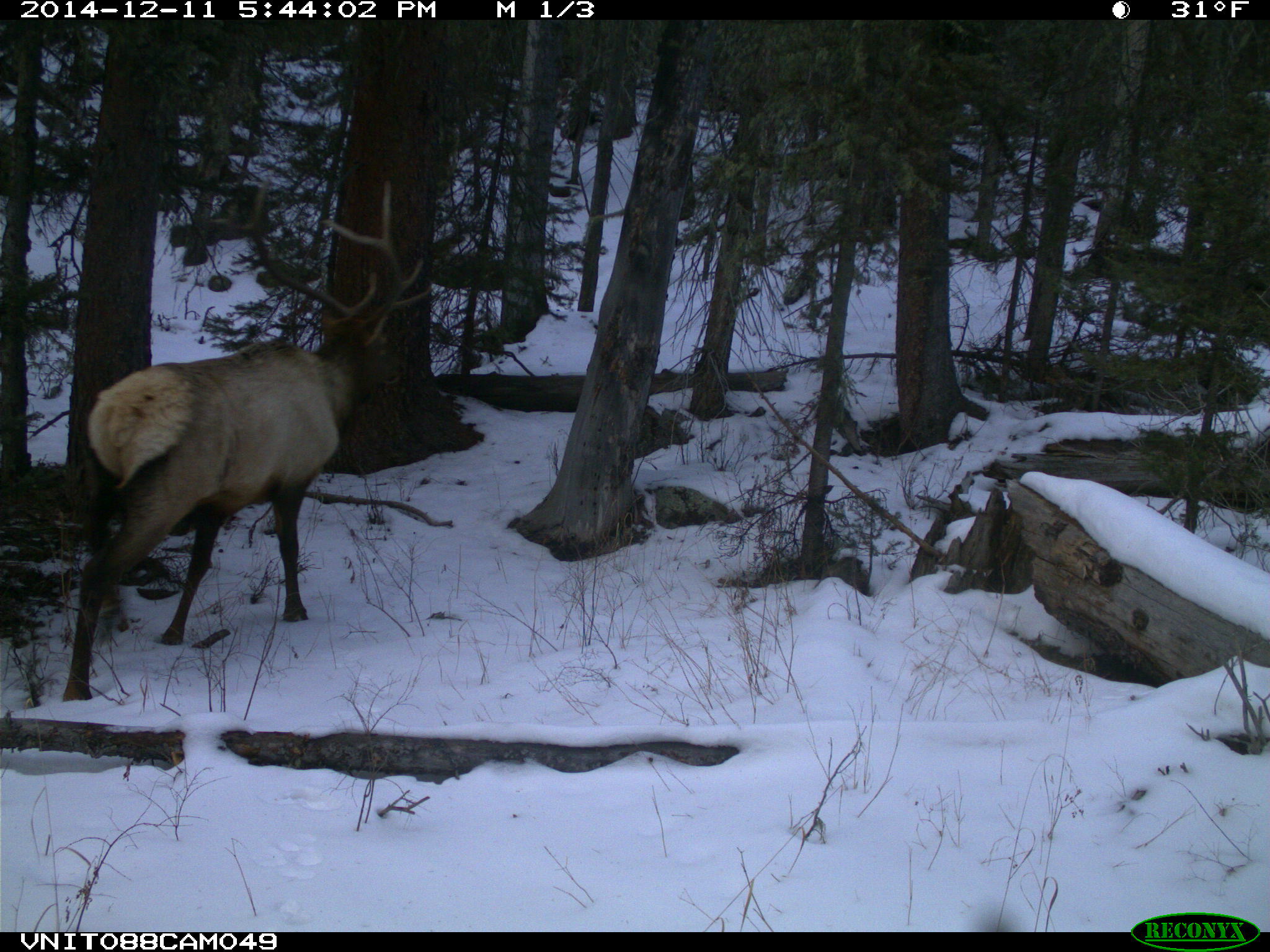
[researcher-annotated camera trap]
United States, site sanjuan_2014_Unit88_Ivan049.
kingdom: Animalia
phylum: Chordata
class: Mammalia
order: Artiodactyla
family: Cervidae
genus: Cervus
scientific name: Cervus elaphus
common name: red deer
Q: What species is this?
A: Cervus elaphus (red deer).